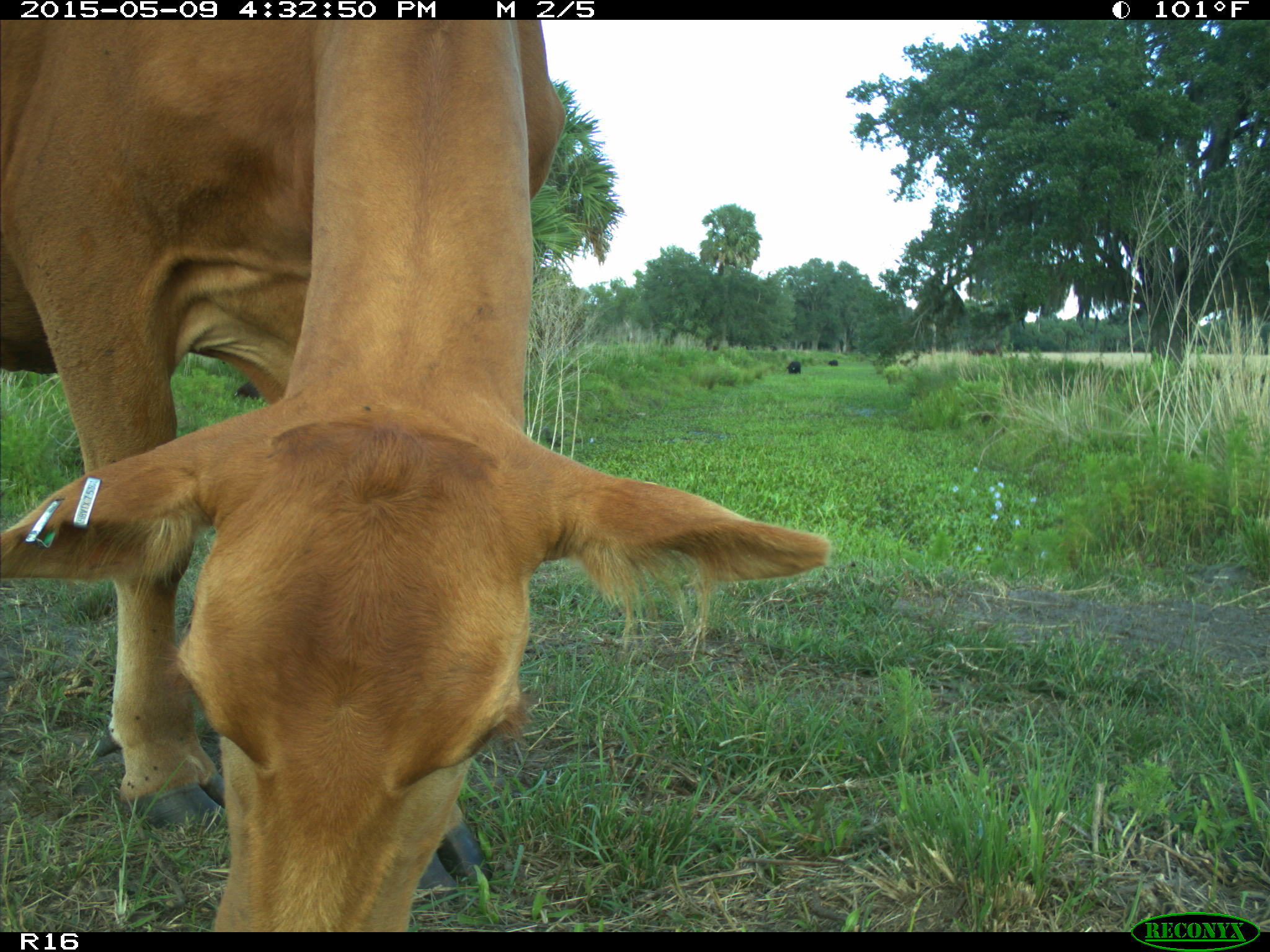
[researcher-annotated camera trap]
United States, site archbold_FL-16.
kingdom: Animalia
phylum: Chordata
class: Mammalia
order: Artiodactyla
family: Bovidae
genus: Bos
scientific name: Bos taurus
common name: domestic cow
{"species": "Bos taurus (domestic cow)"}